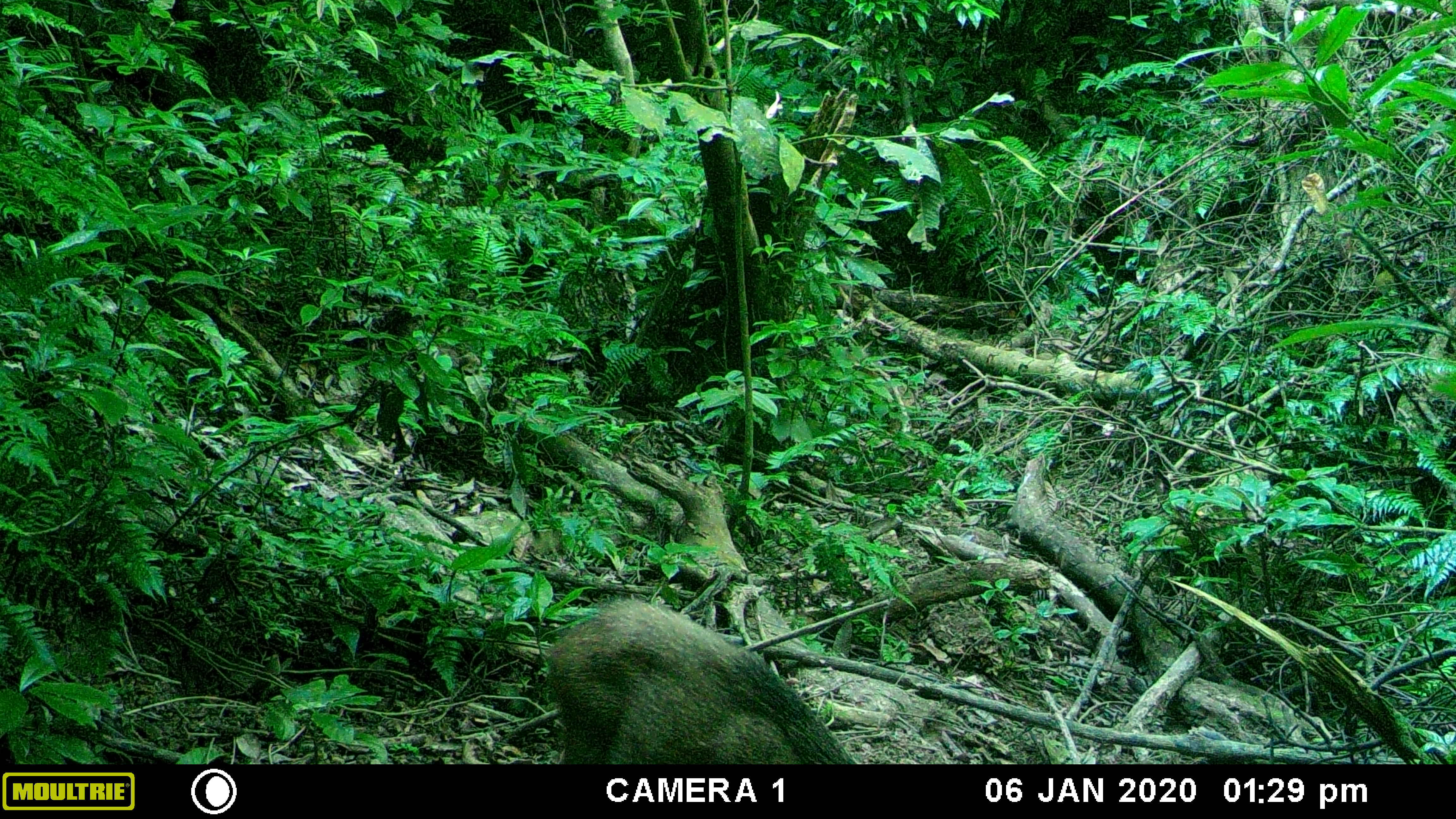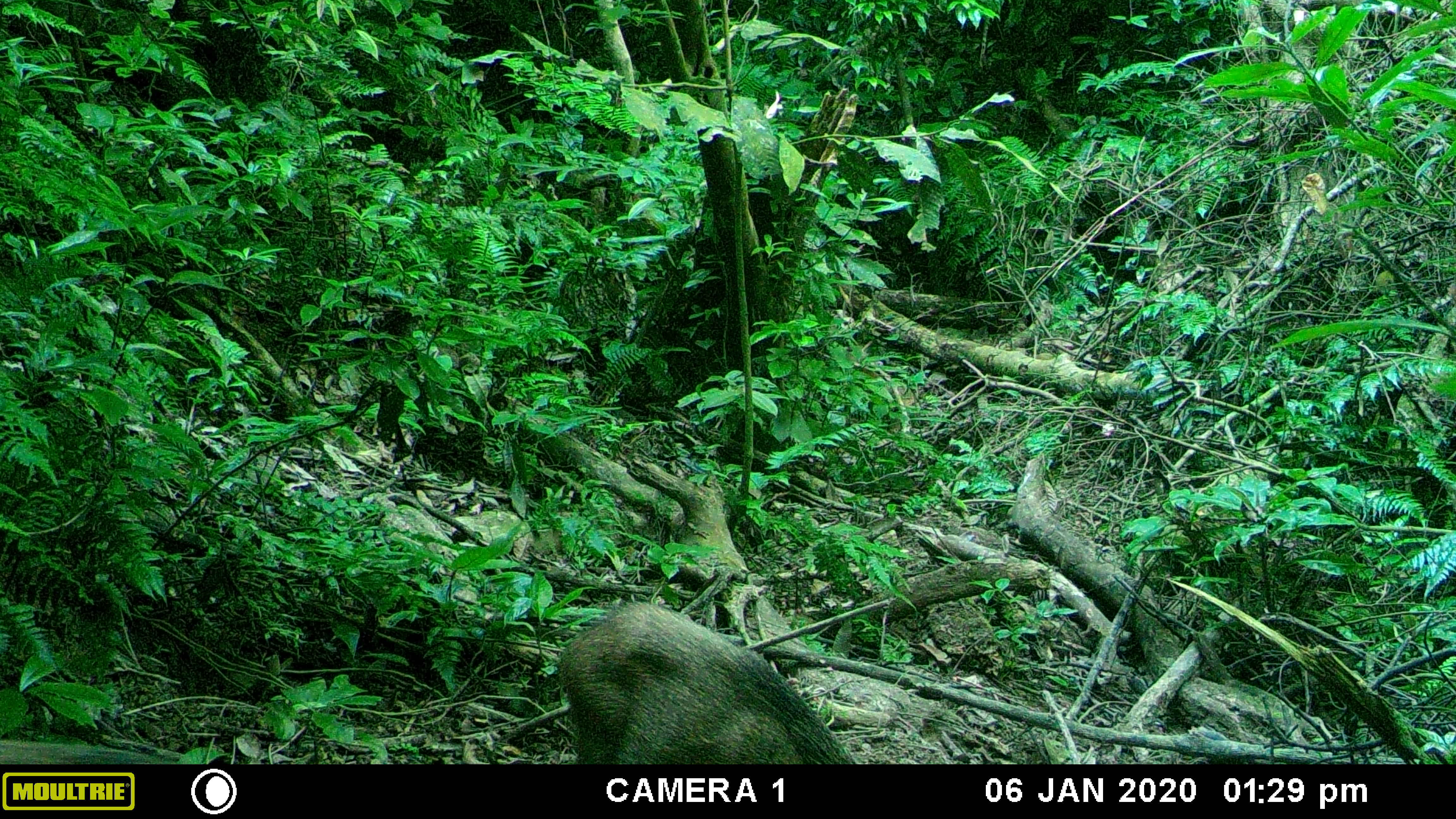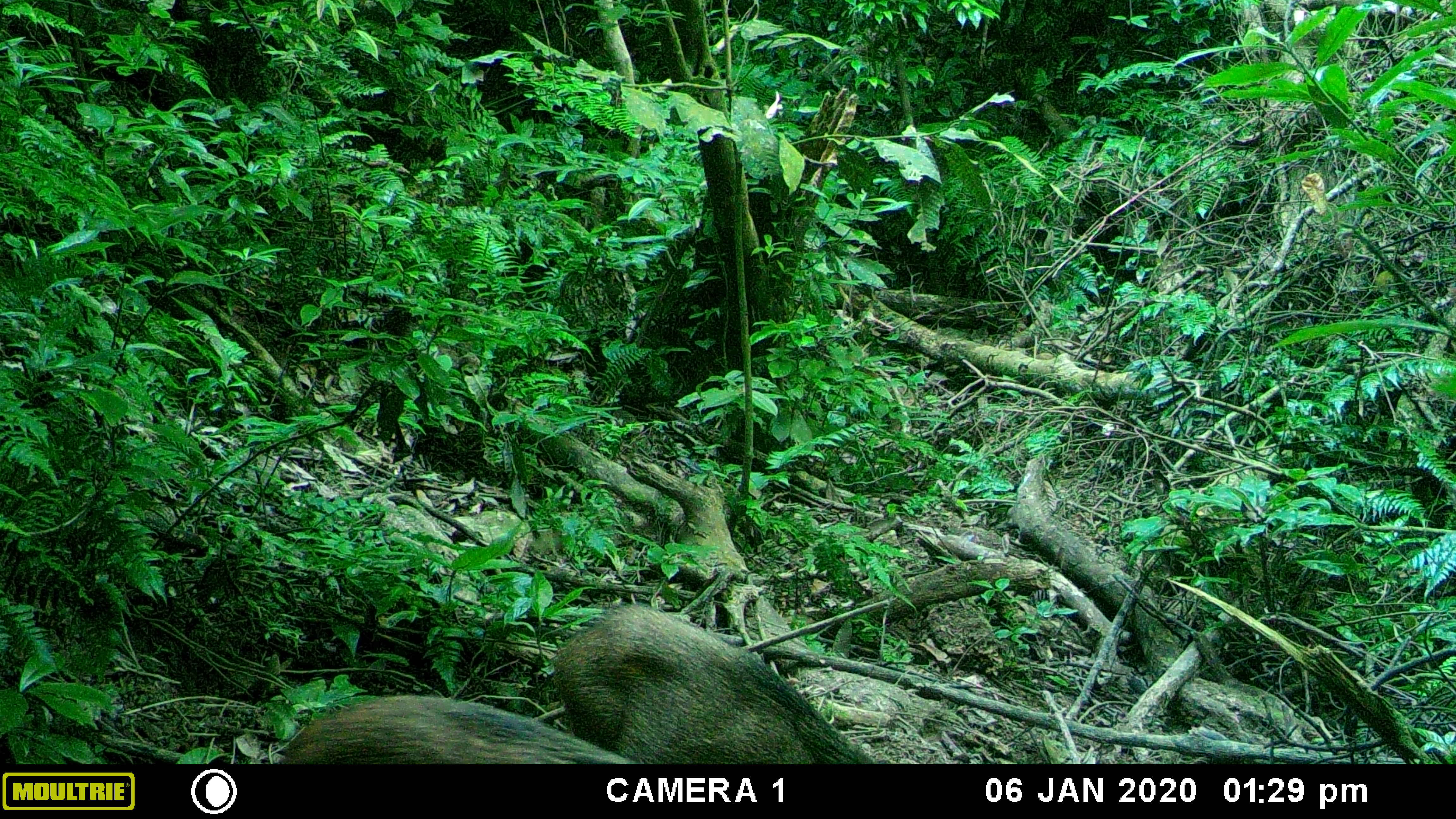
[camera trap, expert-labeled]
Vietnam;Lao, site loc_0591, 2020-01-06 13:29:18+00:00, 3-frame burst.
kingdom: Animalia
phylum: Chordata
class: Mammalia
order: Artiodactyla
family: Suidae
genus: Sus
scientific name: Sus scrofa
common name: eurasian wild pig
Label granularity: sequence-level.